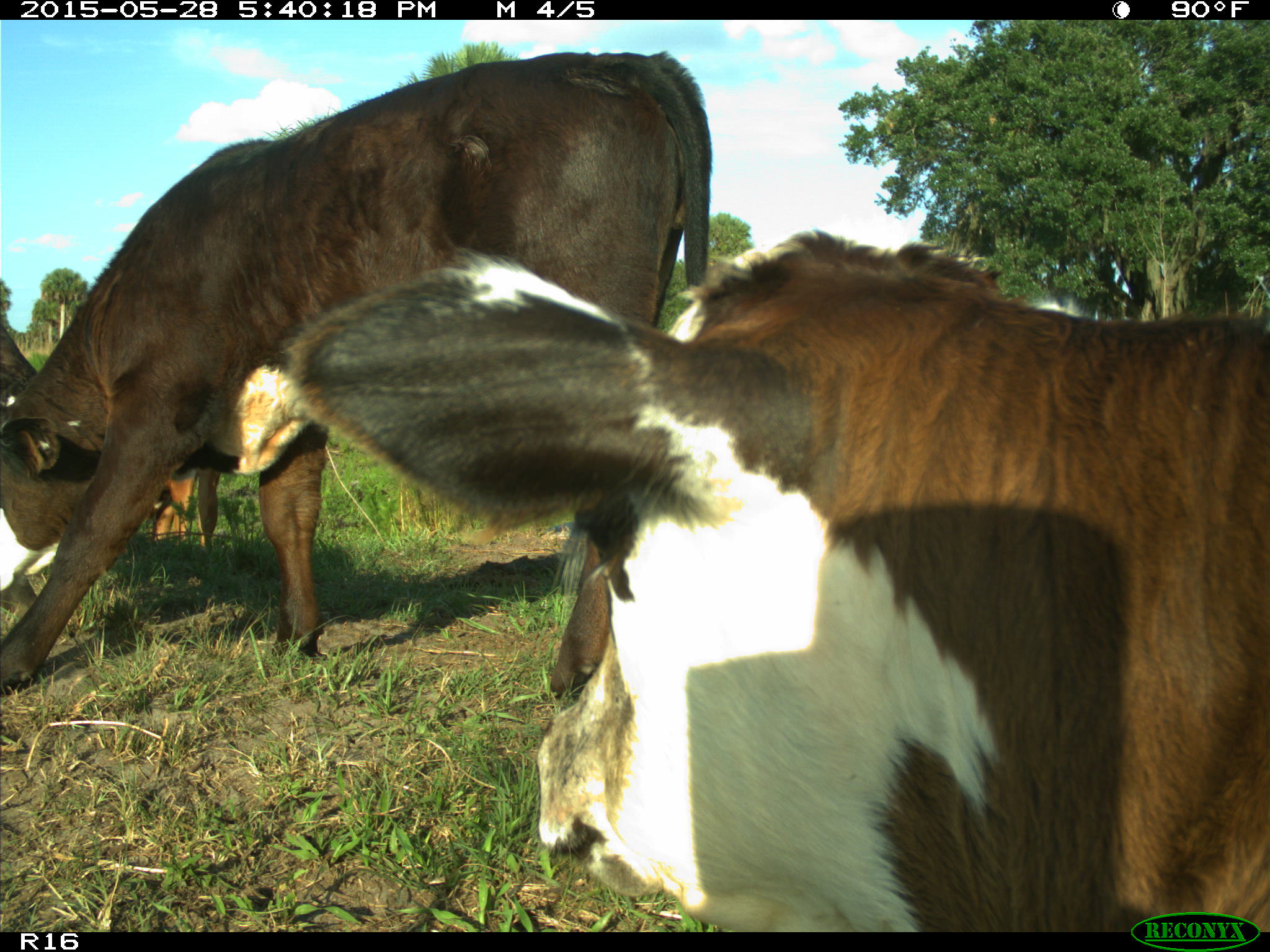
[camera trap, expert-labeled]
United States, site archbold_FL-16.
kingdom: Animalia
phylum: Chordata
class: Mammalia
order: Artiodactyla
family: Bovidae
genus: Bos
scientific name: Bos taurus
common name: domestic cow